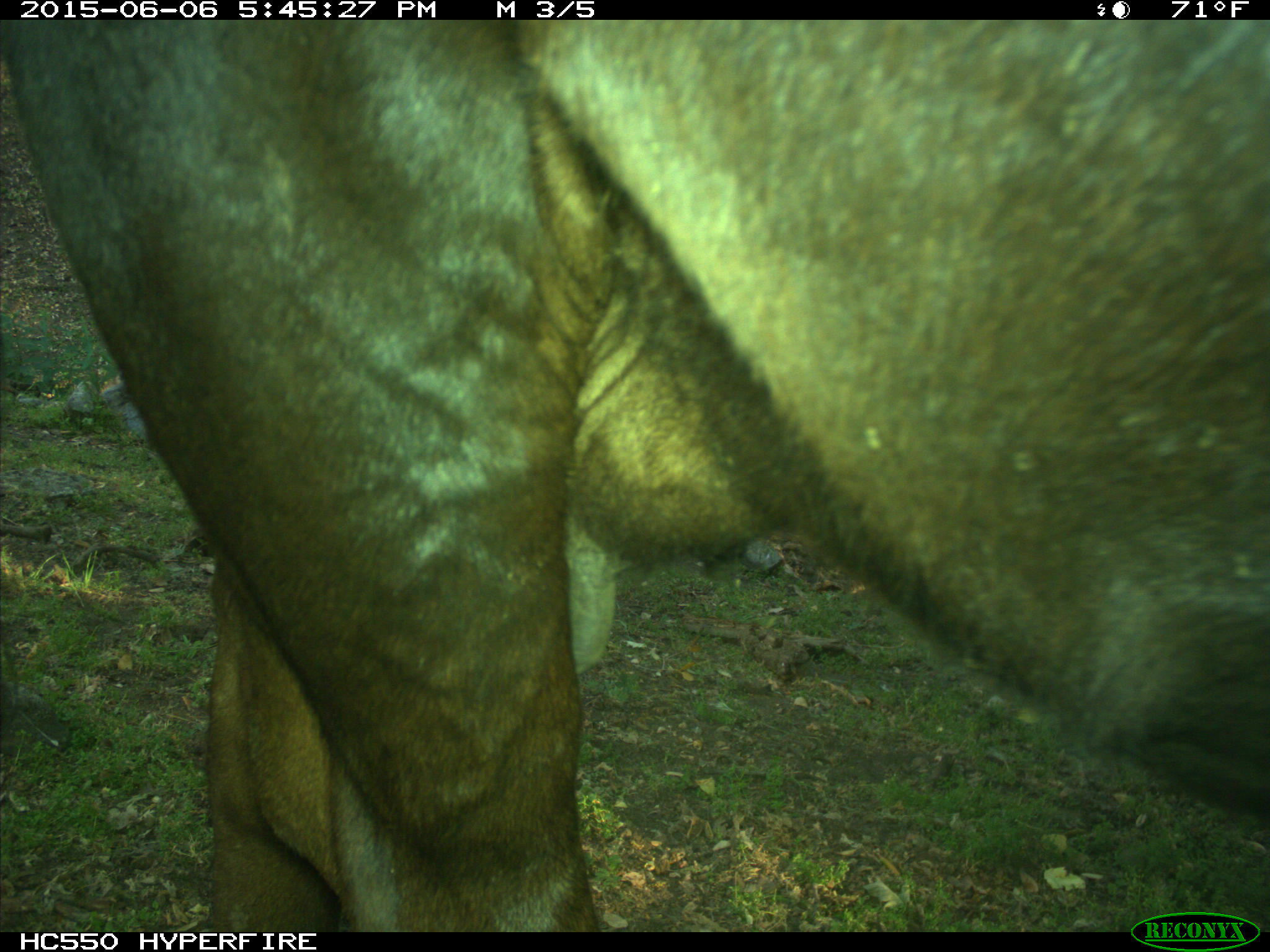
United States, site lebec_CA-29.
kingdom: Animalia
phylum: Chordata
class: Mammalia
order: Artiodactyla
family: Bovidae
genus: Bos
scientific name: Bos taurus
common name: domestic cow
Bos taurus (domestic cow).